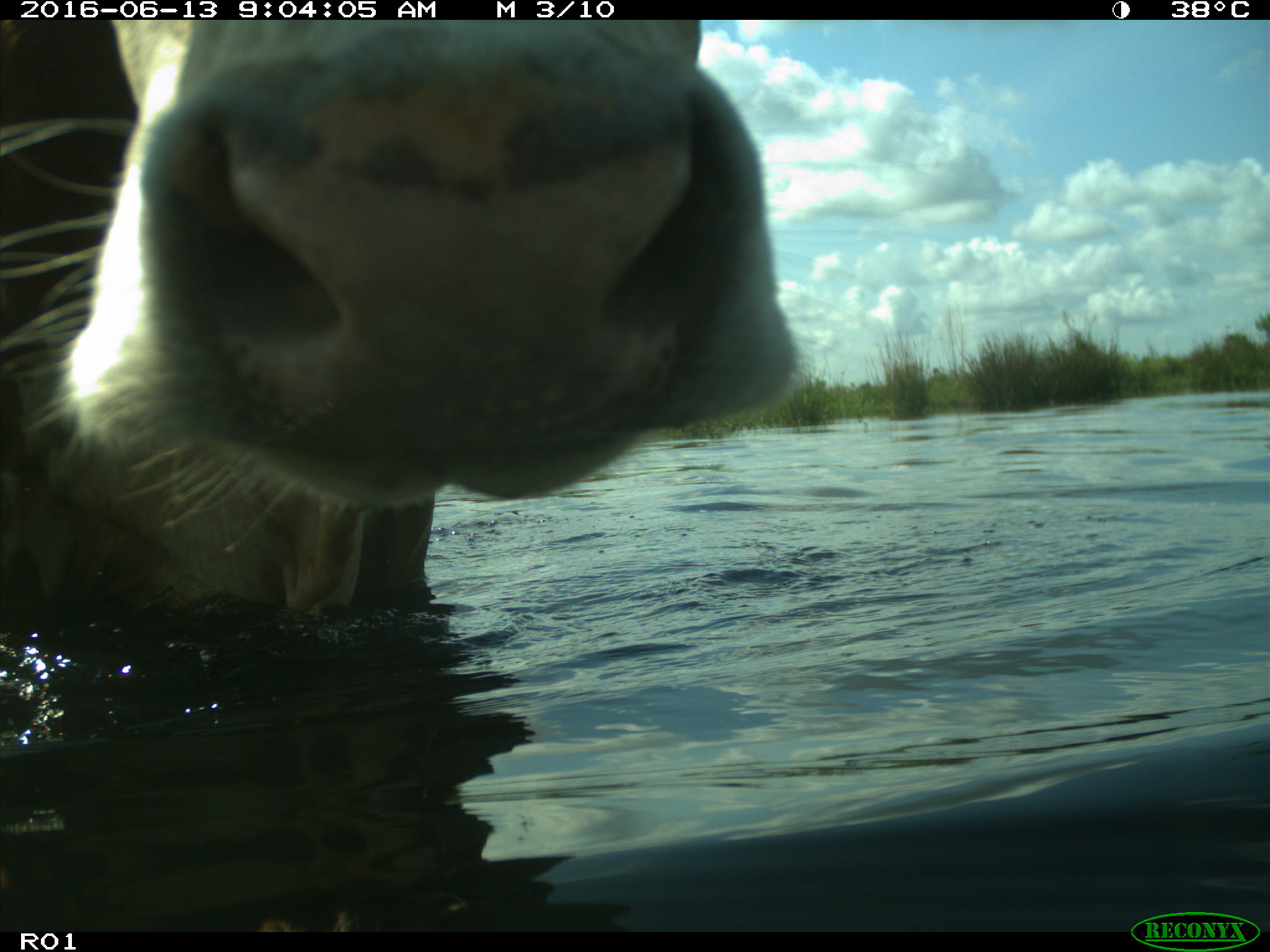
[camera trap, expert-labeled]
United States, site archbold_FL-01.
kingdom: Animalia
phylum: Chordata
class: Mammalia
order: Artiodactyla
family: Bovidae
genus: Bos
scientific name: Bos taurus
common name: domestic cow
Bos taurus (domestic cow).